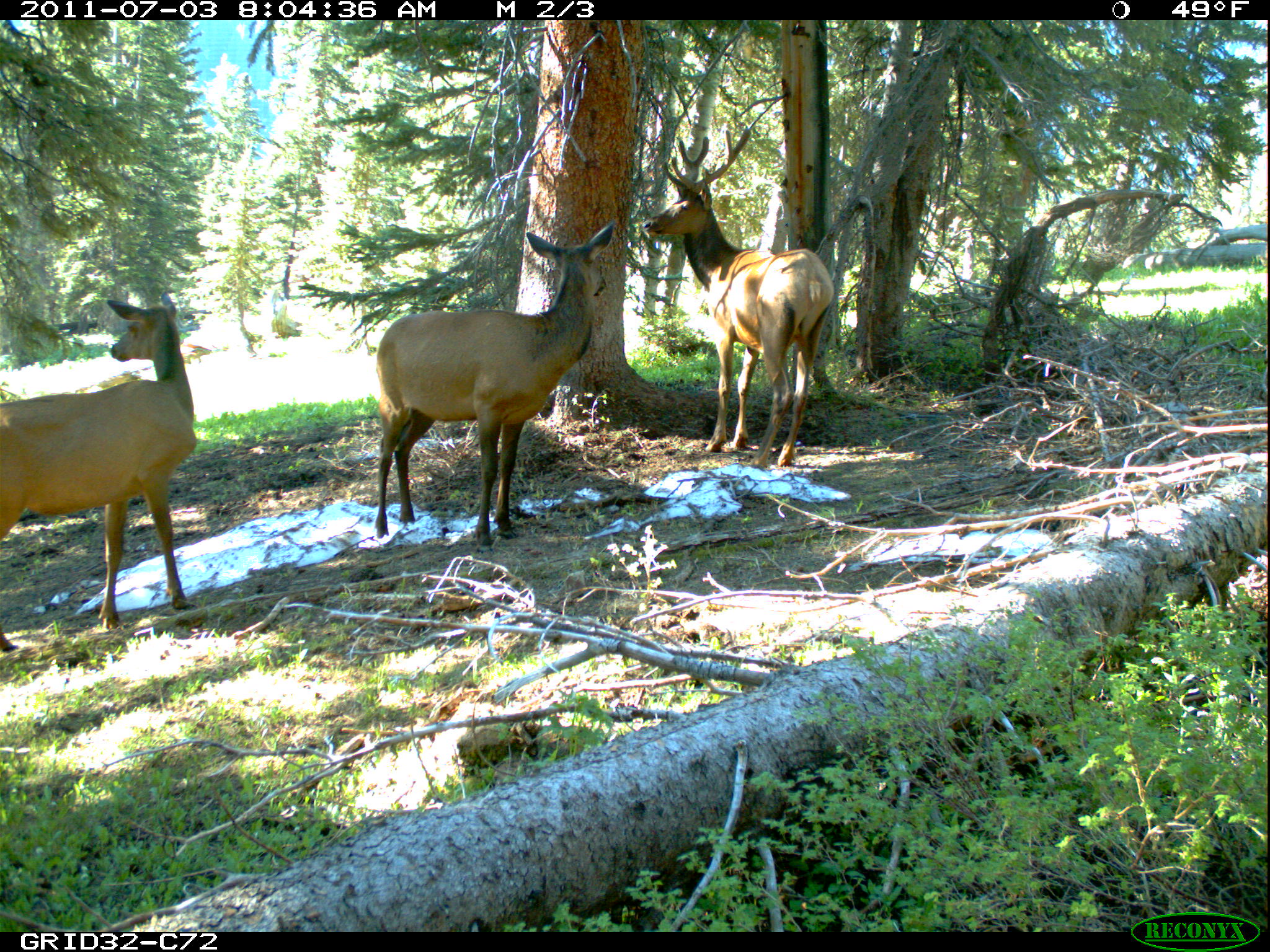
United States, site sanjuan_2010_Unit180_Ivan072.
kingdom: Animalia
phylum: Chordata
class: Mammalia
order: Artiodactyla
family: Cervidae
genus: Cervus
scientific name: Cervus elaphus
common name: red deer